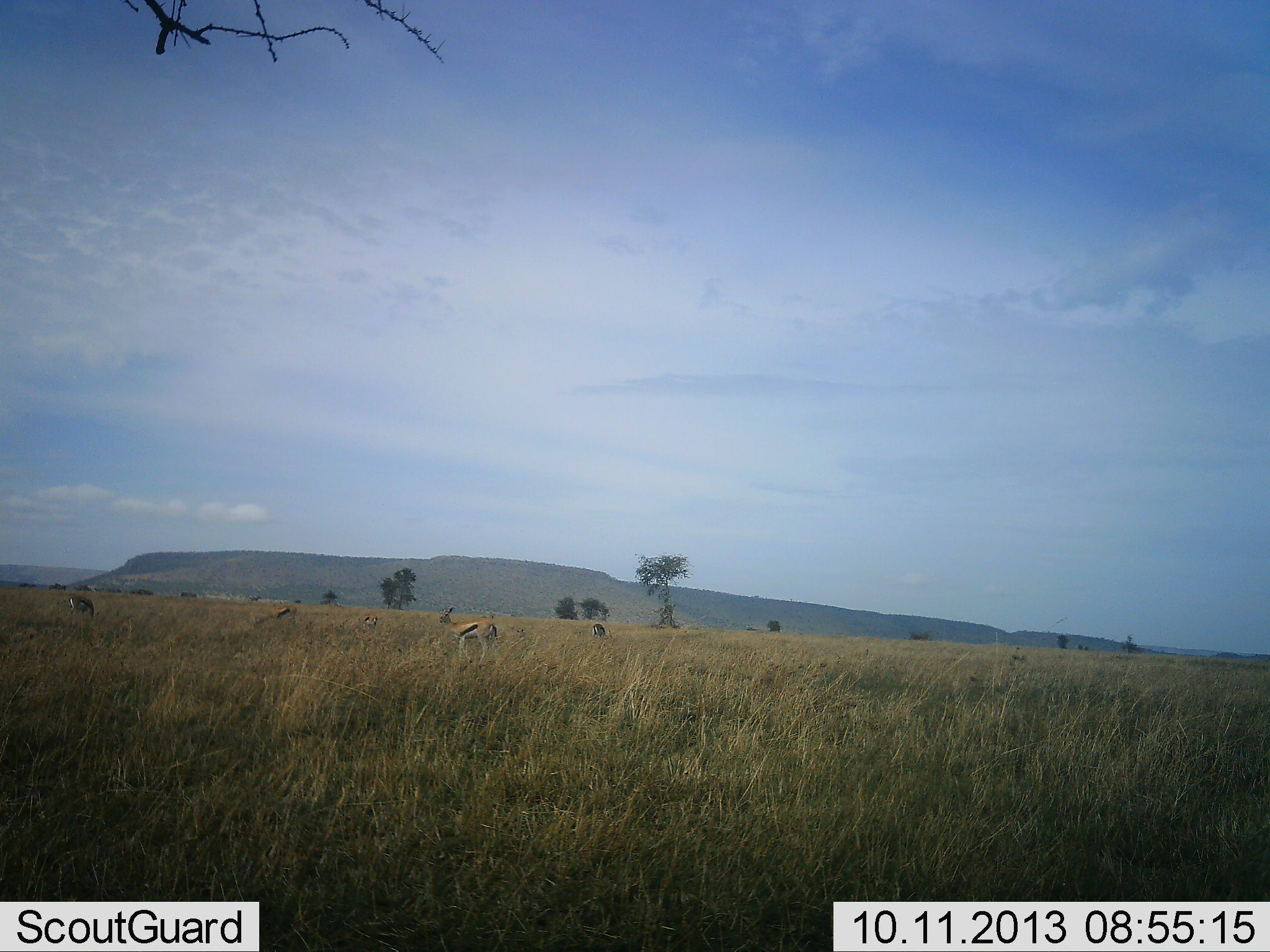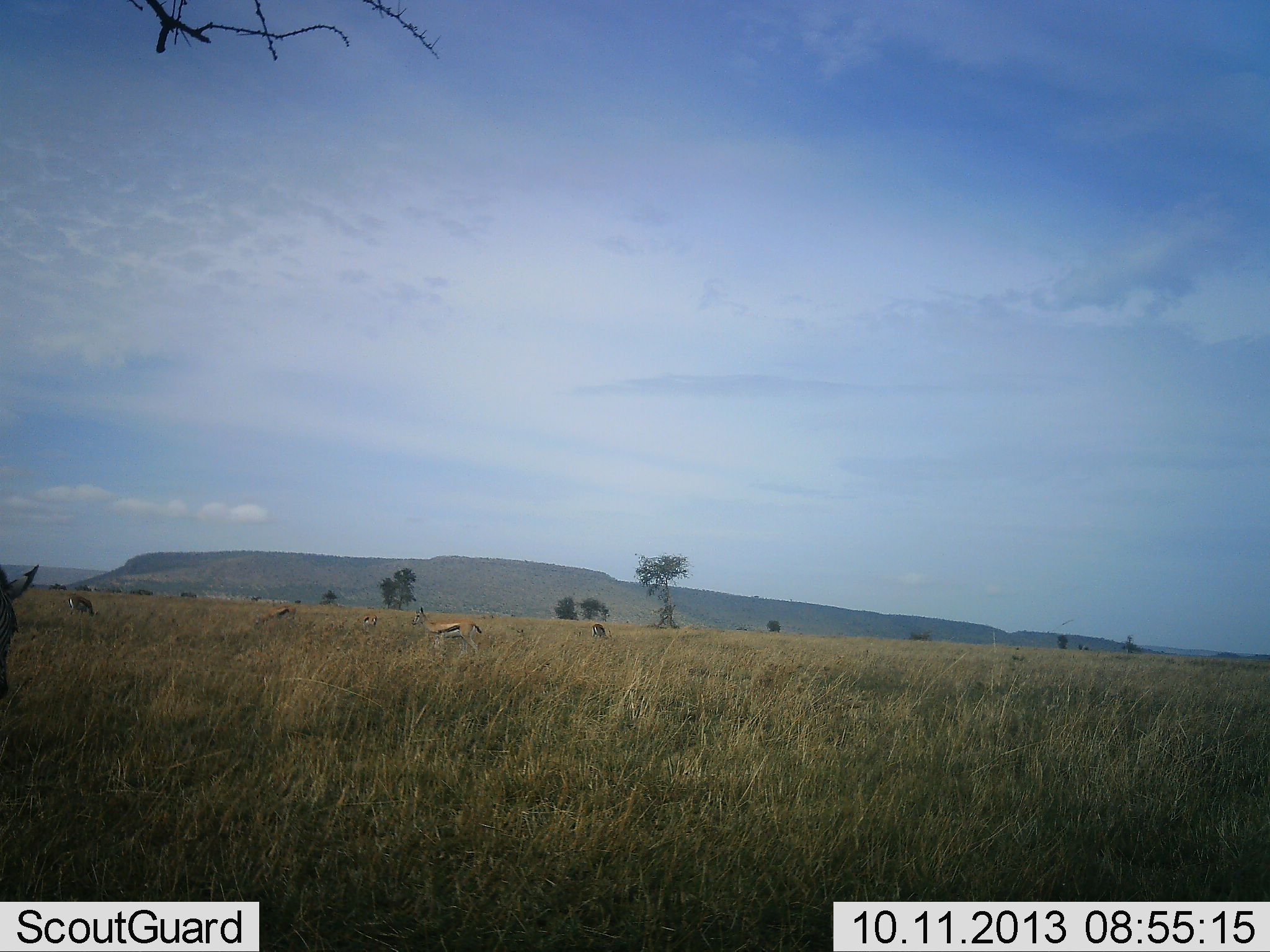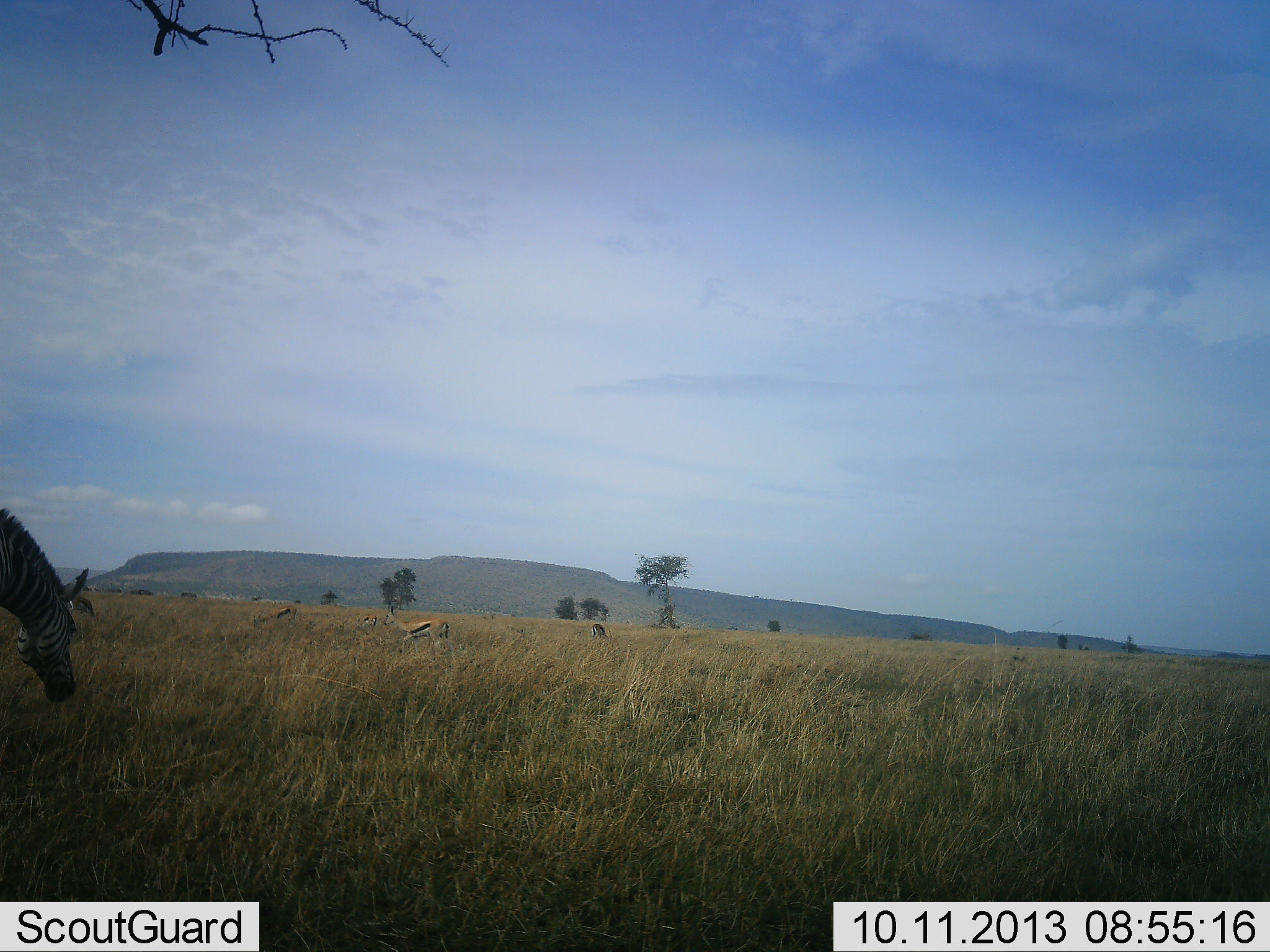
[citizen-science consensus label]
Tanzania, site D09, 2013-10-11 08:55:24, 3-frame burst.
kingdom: Animalia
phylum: Chordata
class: Mammalia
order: Artiodactyla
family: Bovidae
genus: Eudorcas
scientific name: Eudorcas thomsonii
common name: thomson's gazelle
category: gazellethomsons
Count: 4.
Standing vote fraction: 50%.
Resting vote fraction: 0%.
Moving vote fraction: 44%.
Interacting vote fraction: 0%.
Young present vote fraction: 0%.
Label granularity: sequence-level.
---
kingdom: Animalia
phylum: Chordata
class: Mammalia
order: Perissodactyla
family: Equidae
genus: Equus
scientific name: Equus quagga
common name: plains zebra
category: zebra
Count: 1.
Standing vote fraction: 8%.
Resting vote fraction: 0%.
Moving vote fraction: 50%.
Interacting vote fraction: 0%.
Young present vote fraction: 0%.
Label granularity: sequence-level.